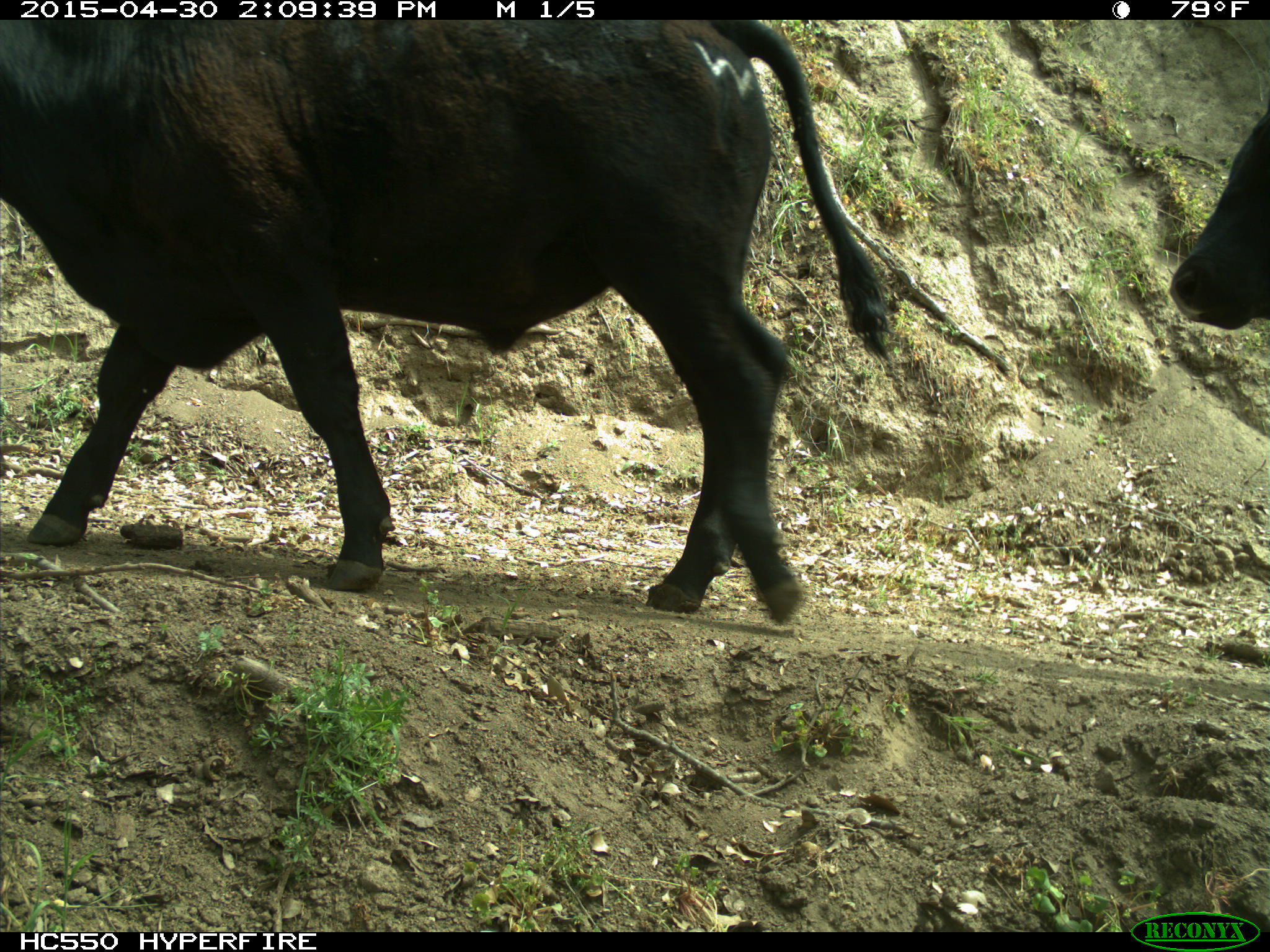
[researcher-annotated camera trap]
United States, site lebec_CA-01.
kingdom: Animalia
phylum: Chordata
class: Mammalia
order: Artiodactyla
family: Bovidae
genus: Bos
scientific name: Bos taurus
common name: domestic cow